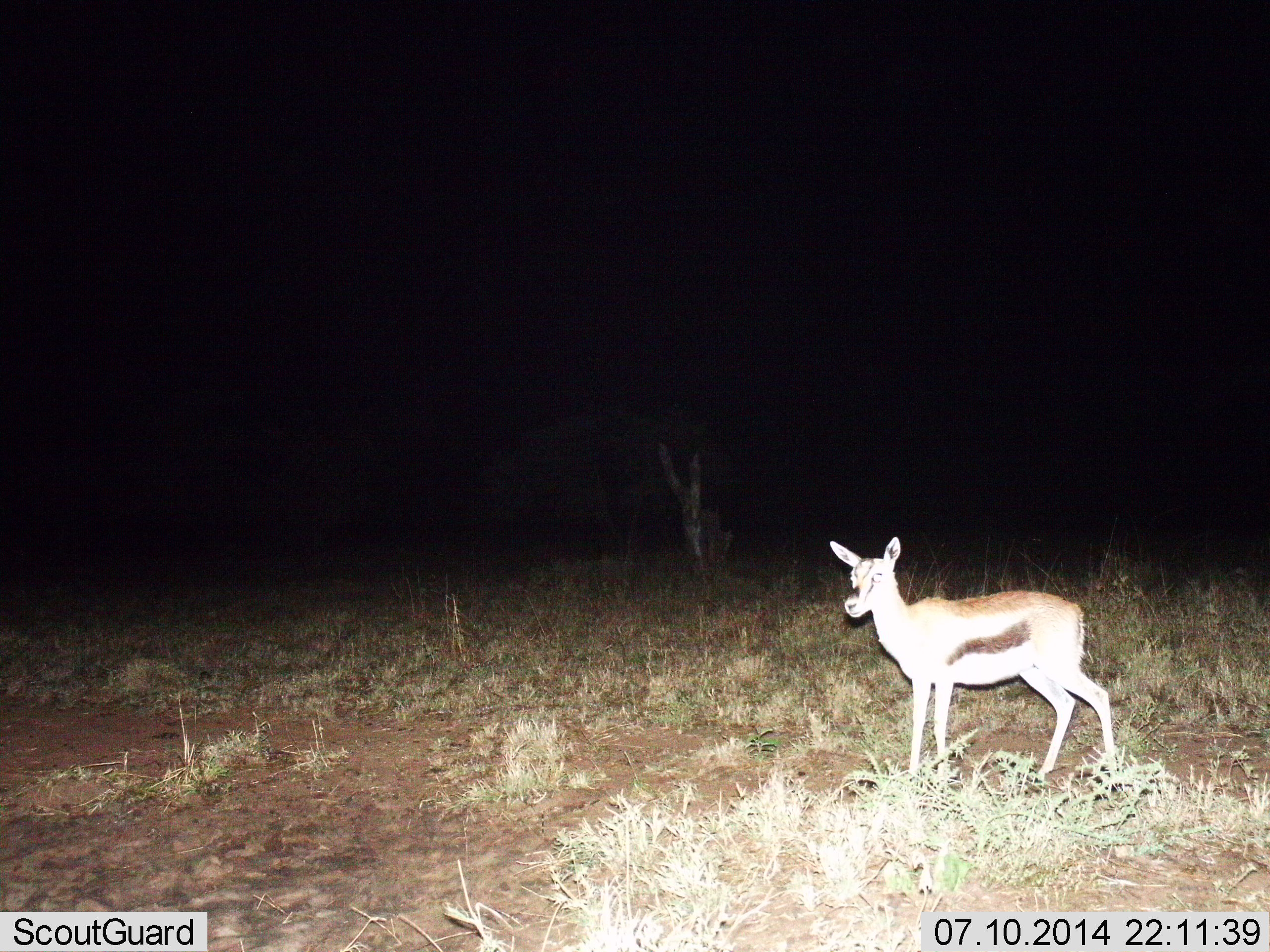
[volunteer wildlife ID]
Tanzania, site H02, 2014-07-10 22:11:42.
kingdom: Animalia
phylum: Chordata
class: Mammalia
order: Artiodactyla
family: Bovidae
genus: Eudorcas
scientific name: Eudorcas thomsonii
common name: thomson's gazelle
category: gazellethomsons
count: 1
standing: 100%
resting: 0%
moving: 0%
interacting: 0%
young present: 0%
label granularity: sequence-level